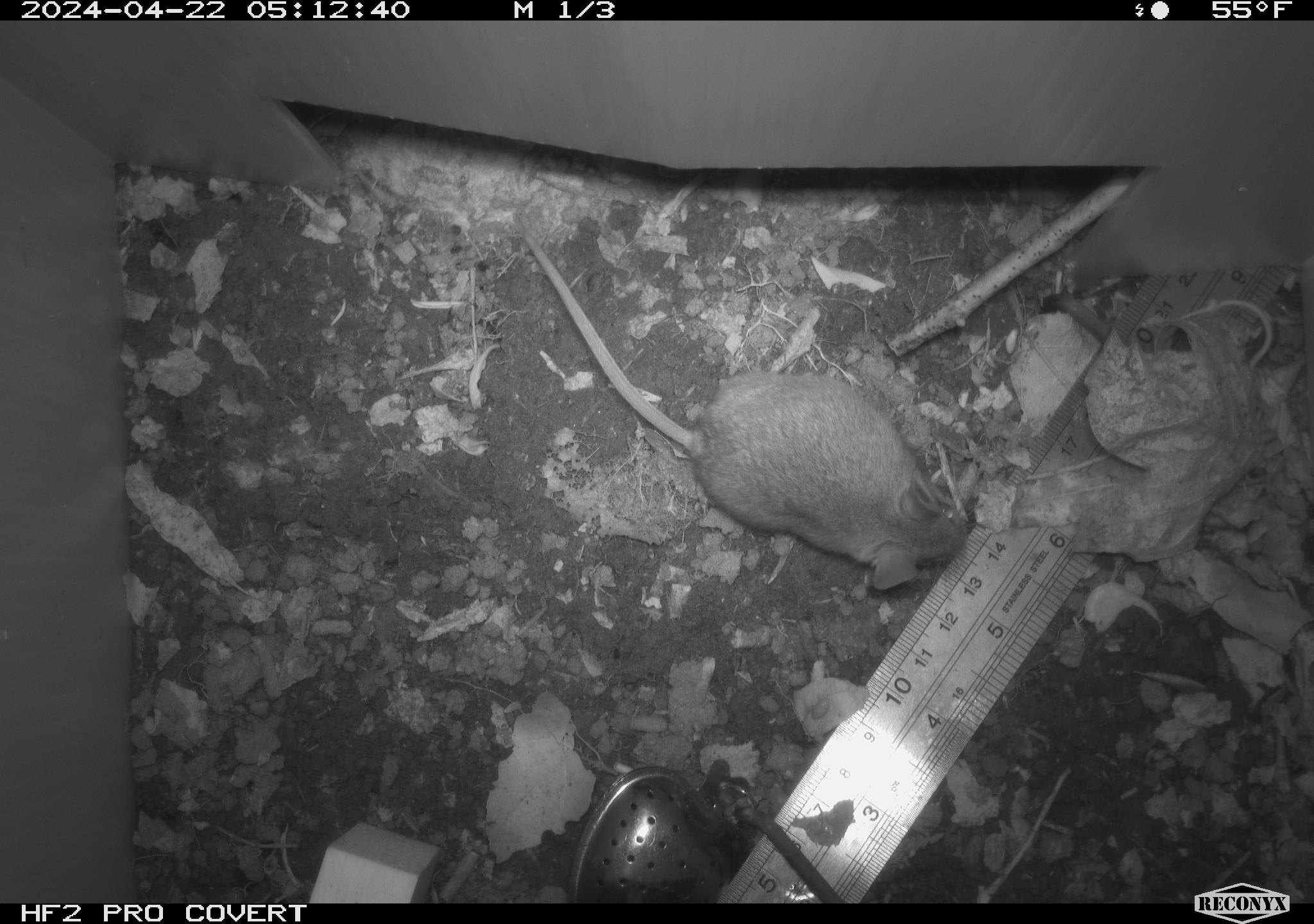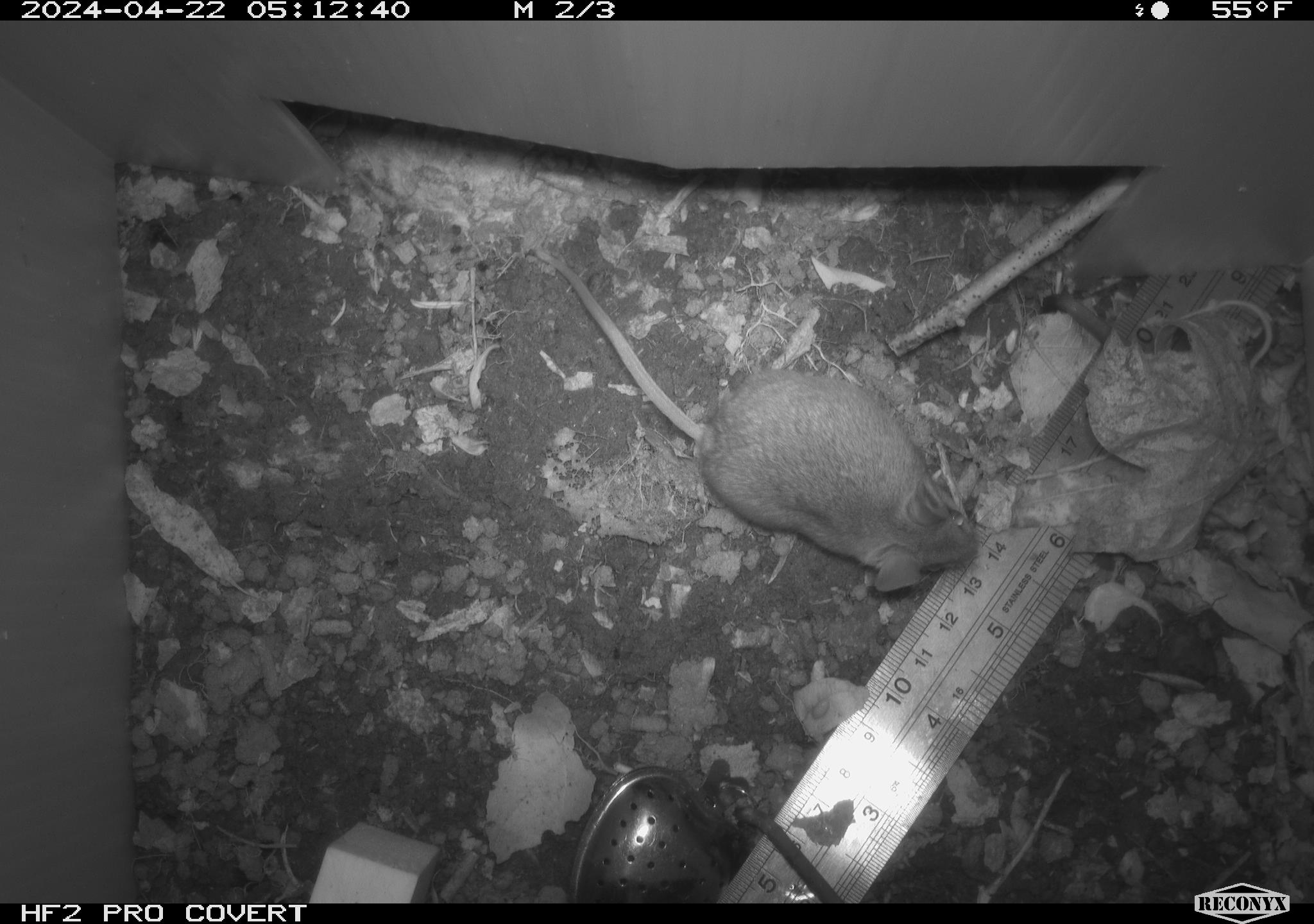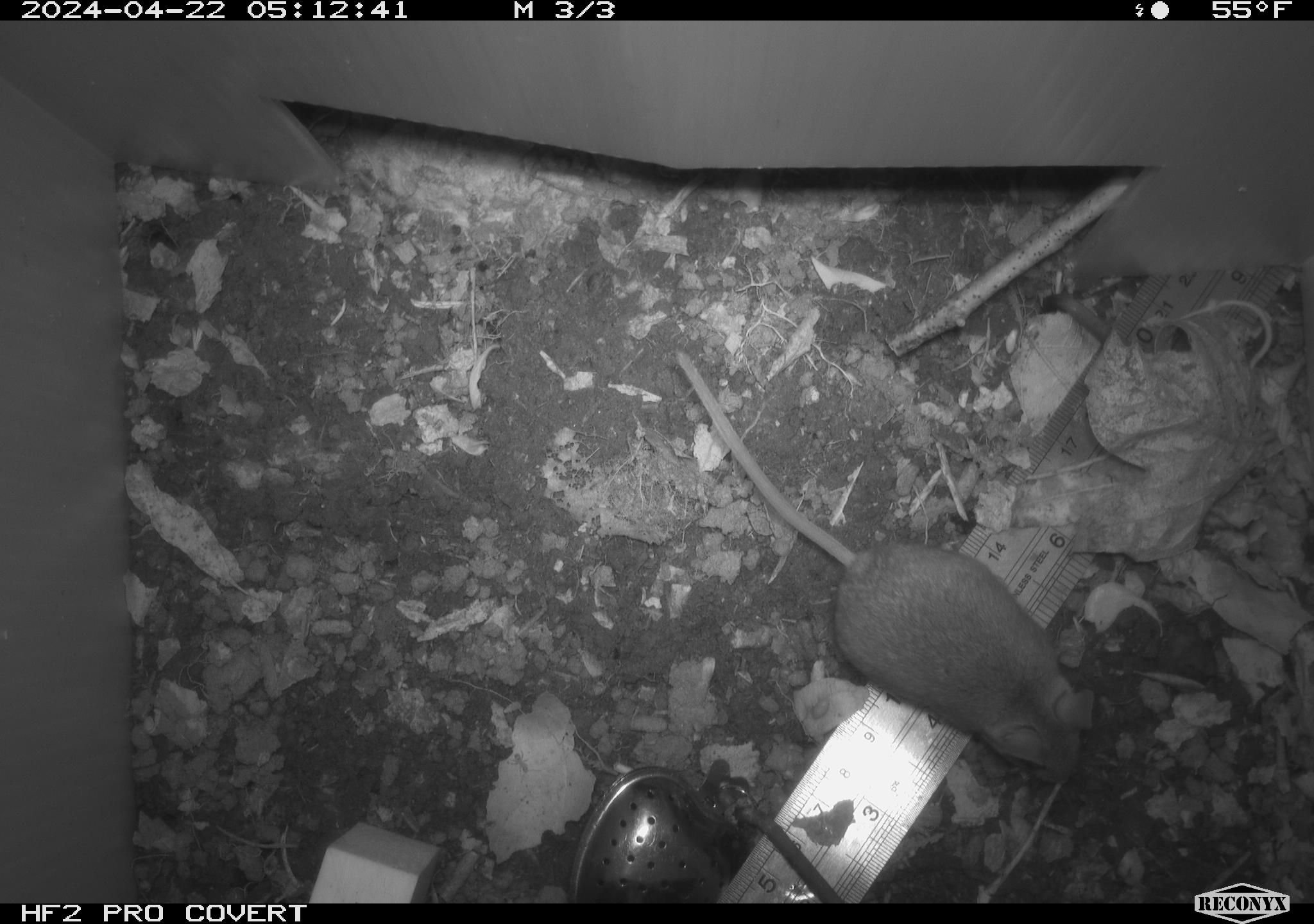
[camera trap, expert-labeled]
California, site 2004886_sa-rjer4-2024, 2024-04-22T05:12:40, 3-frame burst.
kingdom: Animalia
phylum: Chordata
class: Mammalia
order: Rodentia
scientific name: Rodentia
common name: mouse species